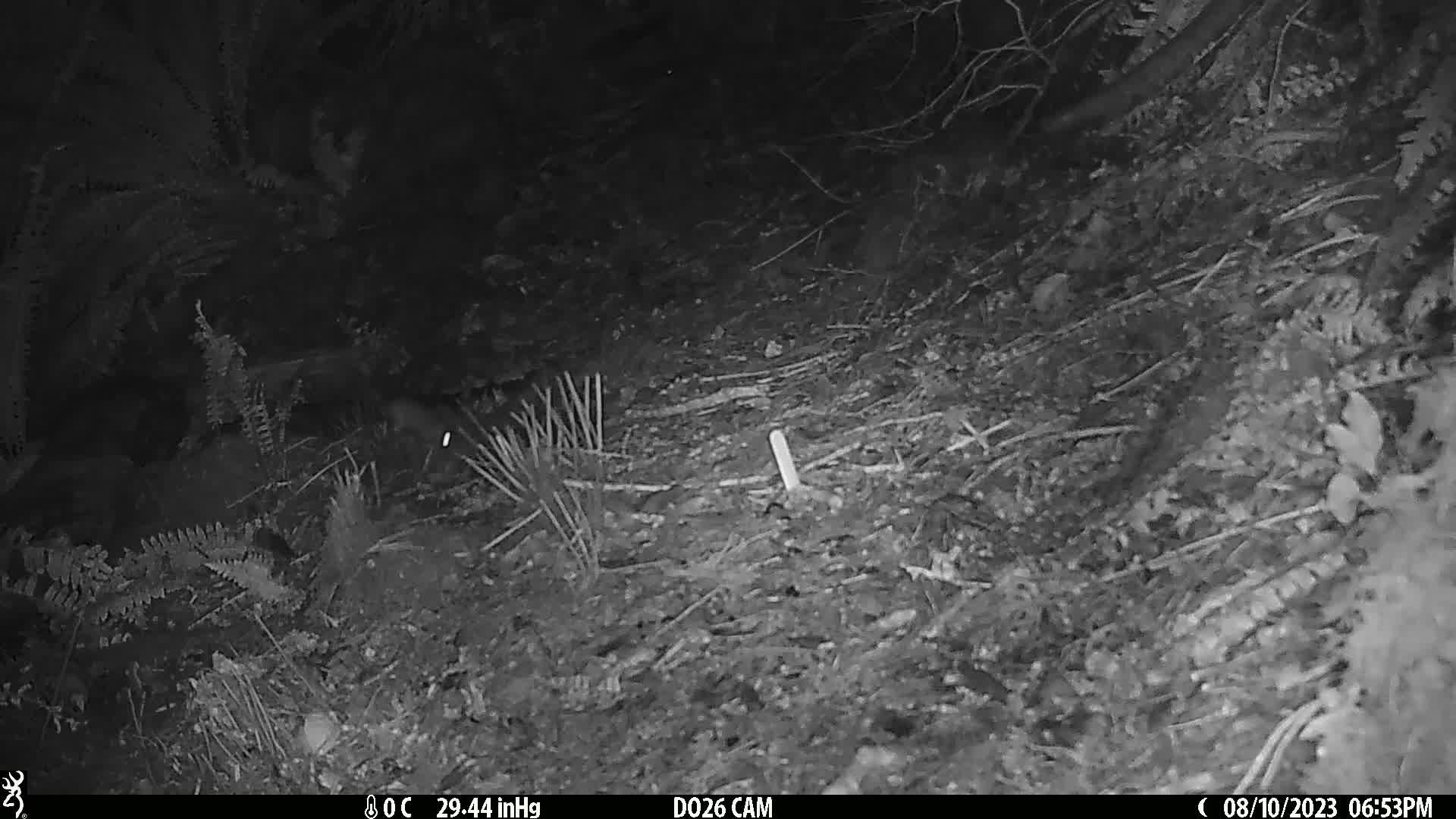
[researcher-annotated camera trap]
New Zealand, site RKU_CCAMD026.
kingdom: Animalia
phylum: Chordata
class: Mammalia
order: Rodentia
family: Muridae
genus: Rattus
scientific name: Rattus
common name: rat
Rat (Rattus).